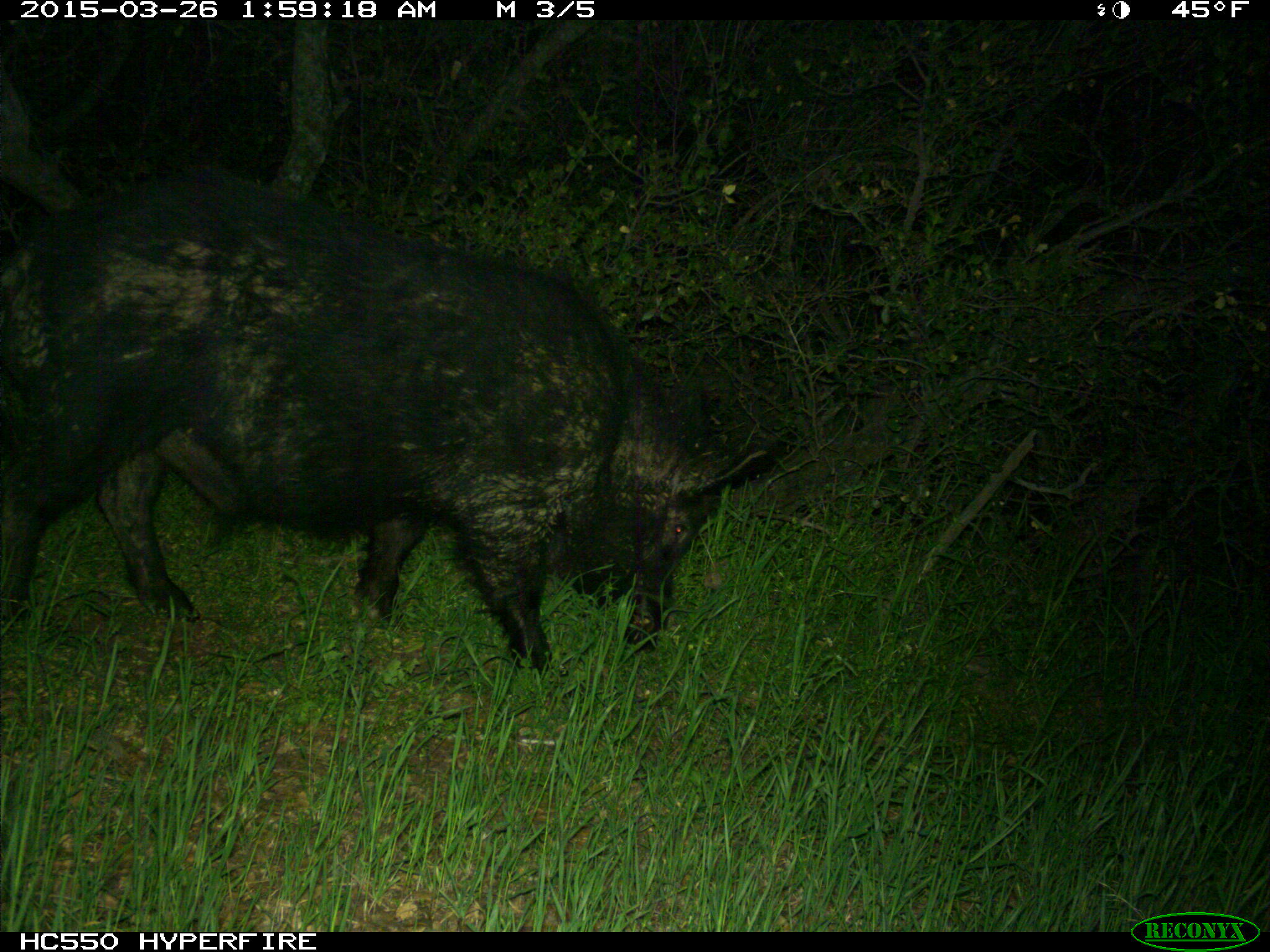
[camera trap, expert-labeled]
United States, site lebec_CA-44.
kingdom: Animalia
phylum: Chordata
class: Mammalia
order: Artiodactyla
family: Suidae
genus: Sus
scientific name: Sus scrofa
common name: wild boar